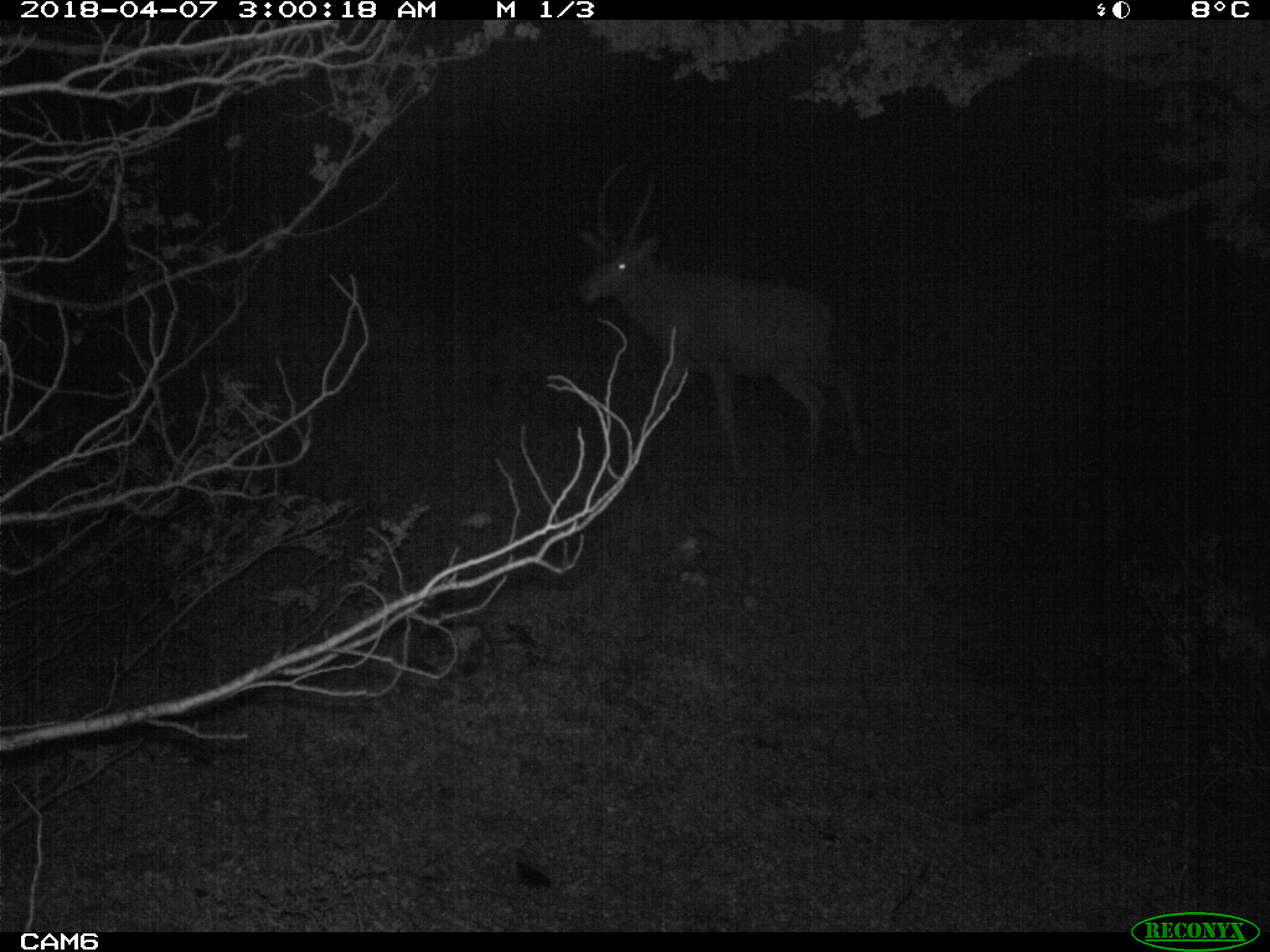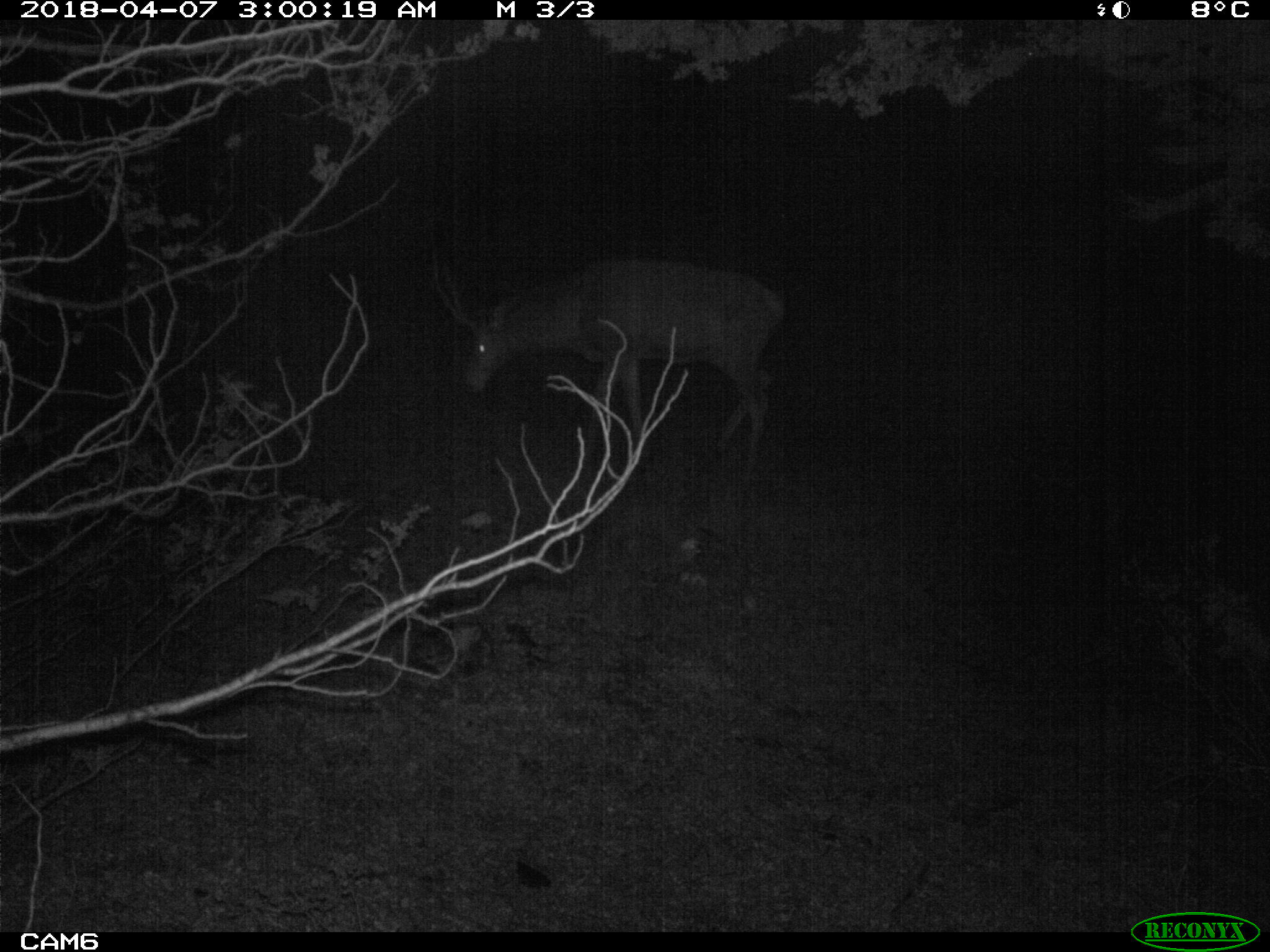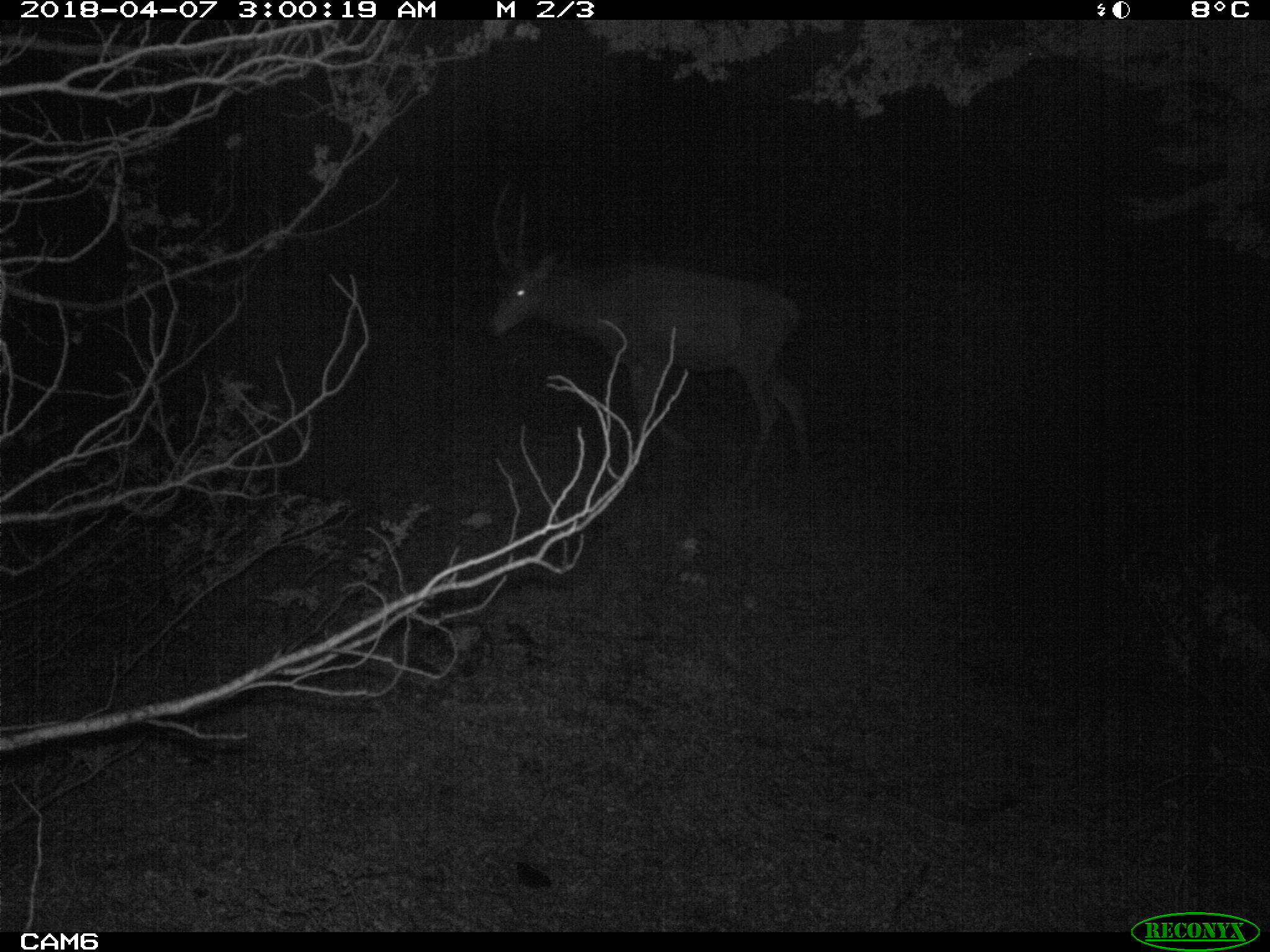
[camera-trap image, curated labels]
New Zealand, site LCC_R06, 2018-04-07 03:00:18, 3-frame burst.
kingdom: Animalia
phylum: Chordata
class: Mammalia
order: Artiodactyla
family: Cervidae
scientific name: Cervidae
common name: deer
Deer (Cervidae).